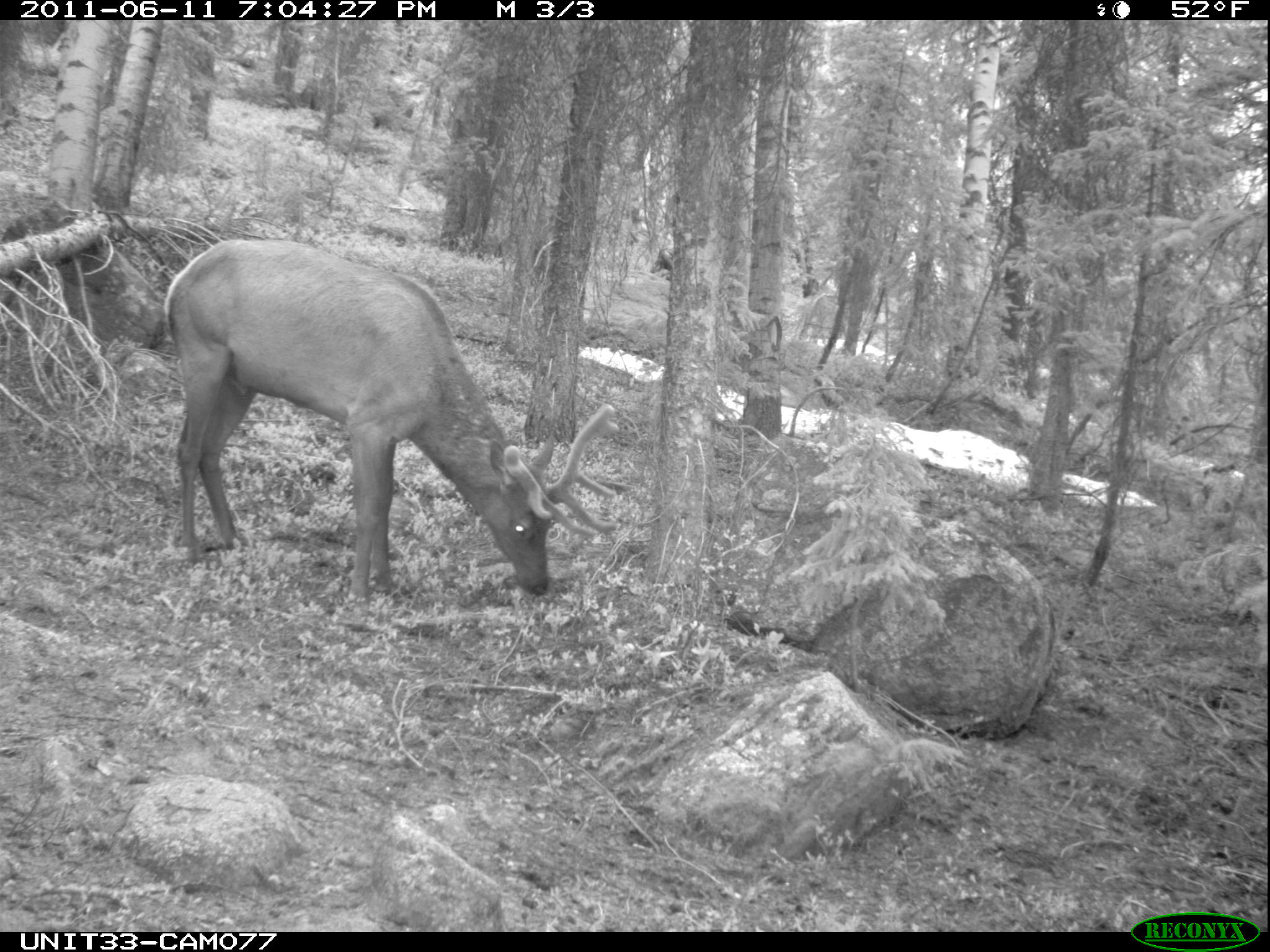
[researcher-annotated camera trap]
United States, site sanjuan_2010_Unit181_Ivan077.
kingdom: Animalia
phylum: Chordata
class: Mammalia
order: Artiodactyla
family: Cervidae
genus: Cervus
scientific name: Cervus elaphus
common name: red deer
Cervus elaphus (red deer).